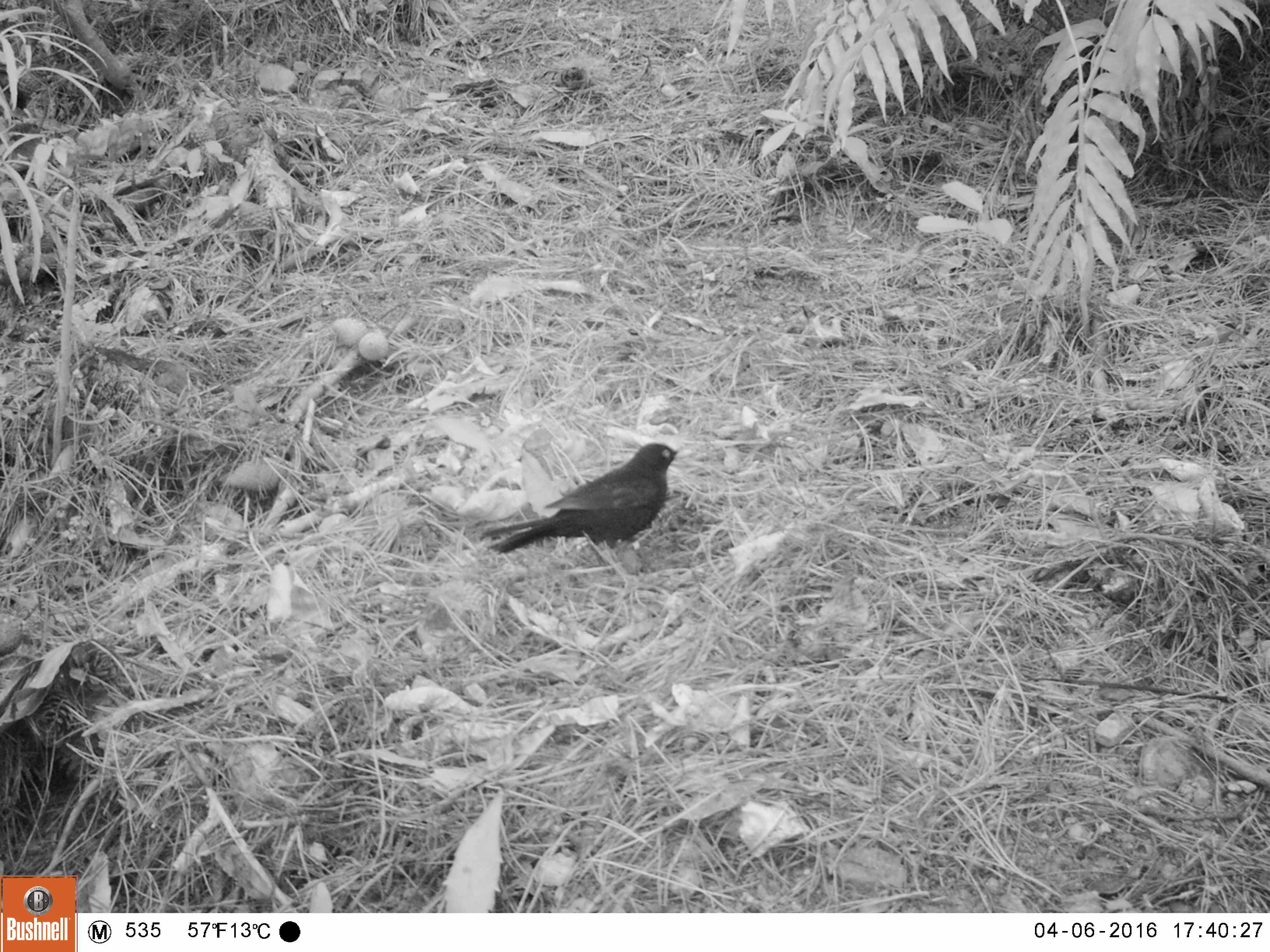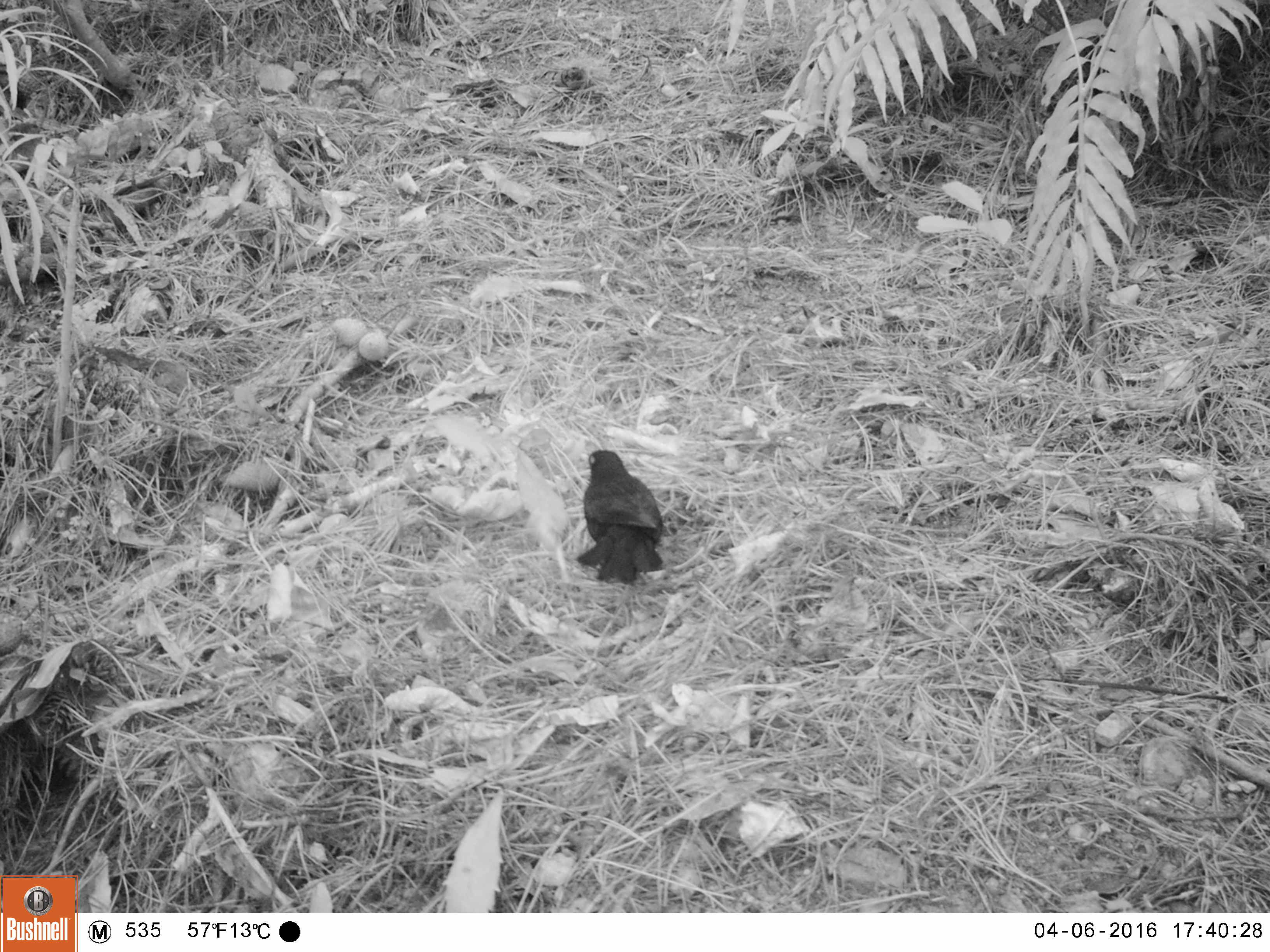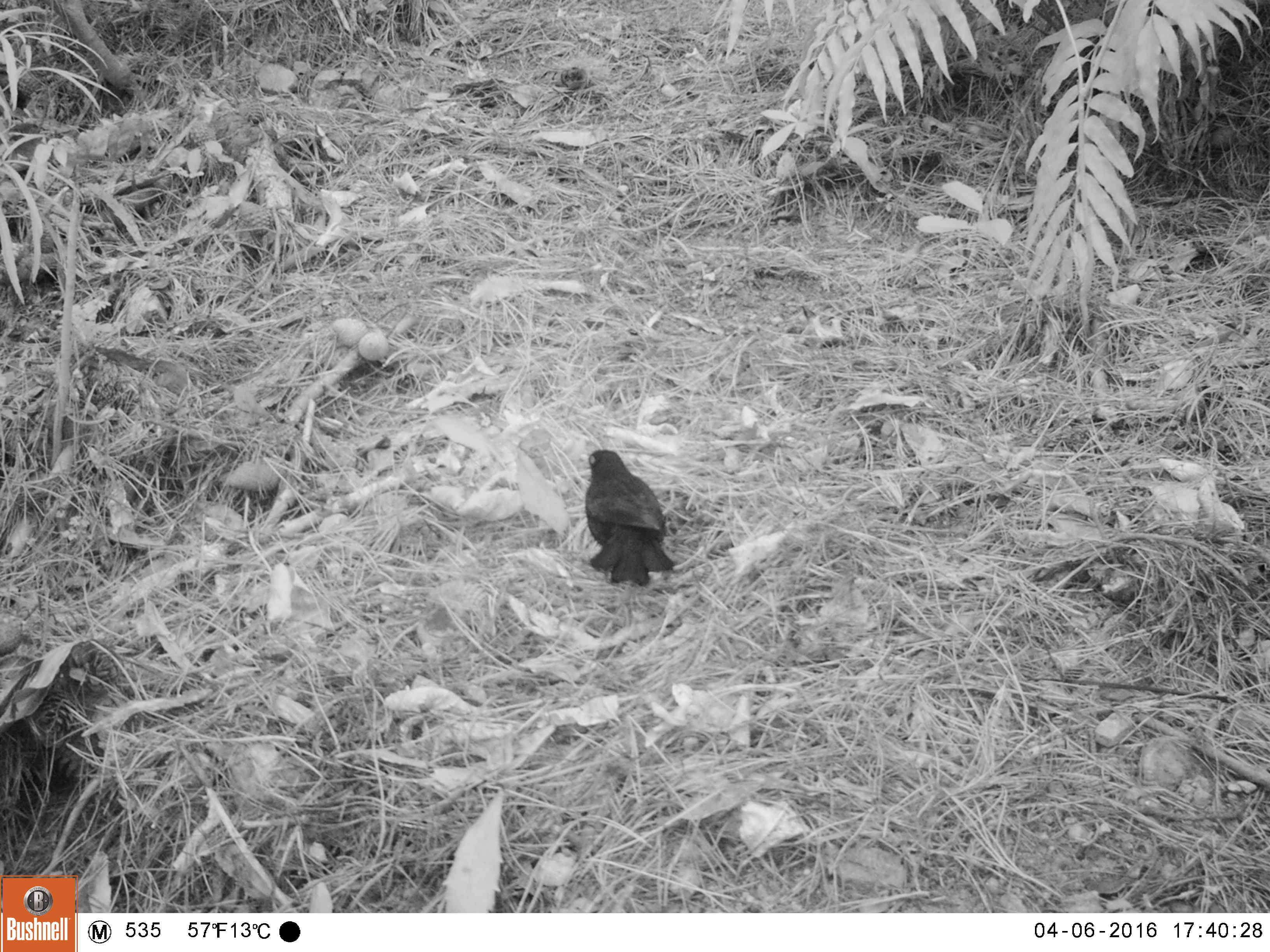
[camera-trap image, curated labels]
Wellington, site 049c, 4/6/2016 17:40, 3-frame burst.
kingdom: Animalia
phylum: Chordata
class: Aves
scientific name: Aves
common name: bird